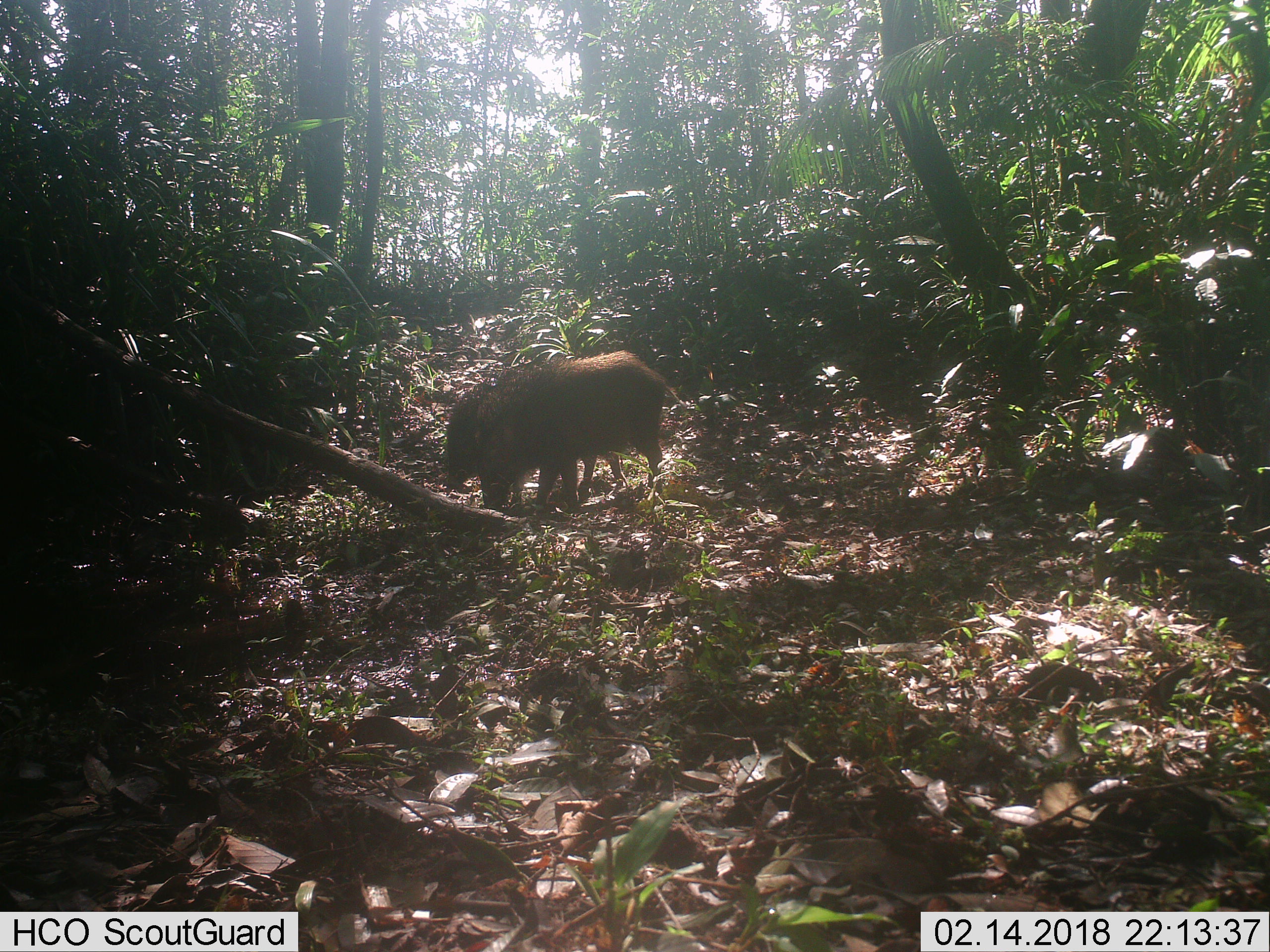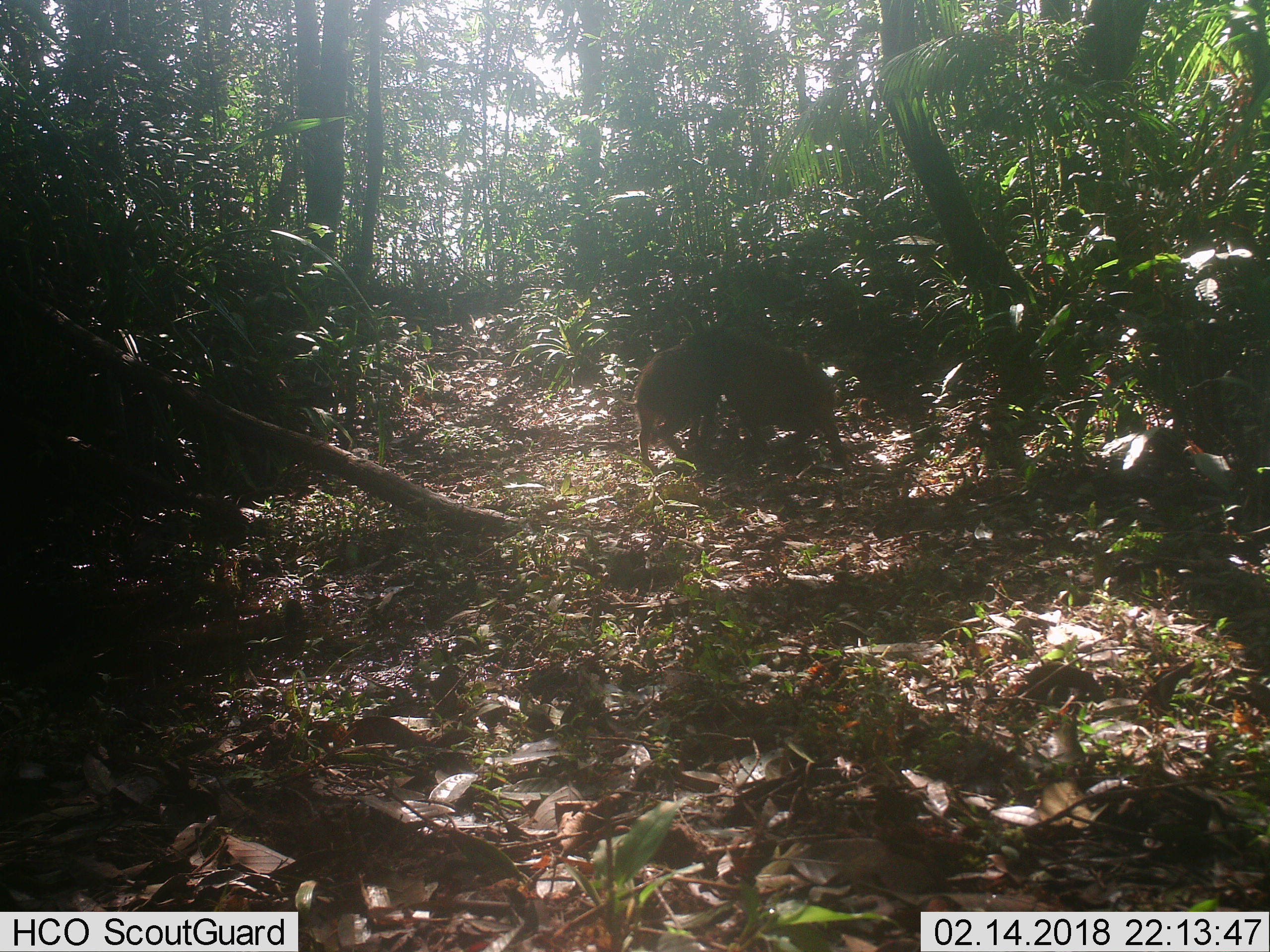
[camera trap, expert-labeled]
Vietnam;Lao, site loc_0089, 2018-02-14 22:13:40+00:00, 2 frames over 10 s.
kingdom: Animalia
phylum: Chordata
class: Mammalia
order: Artiodactyla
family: Suidae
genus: Sus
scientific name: Sus scrofa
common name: eurasian wild pig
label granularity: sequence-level